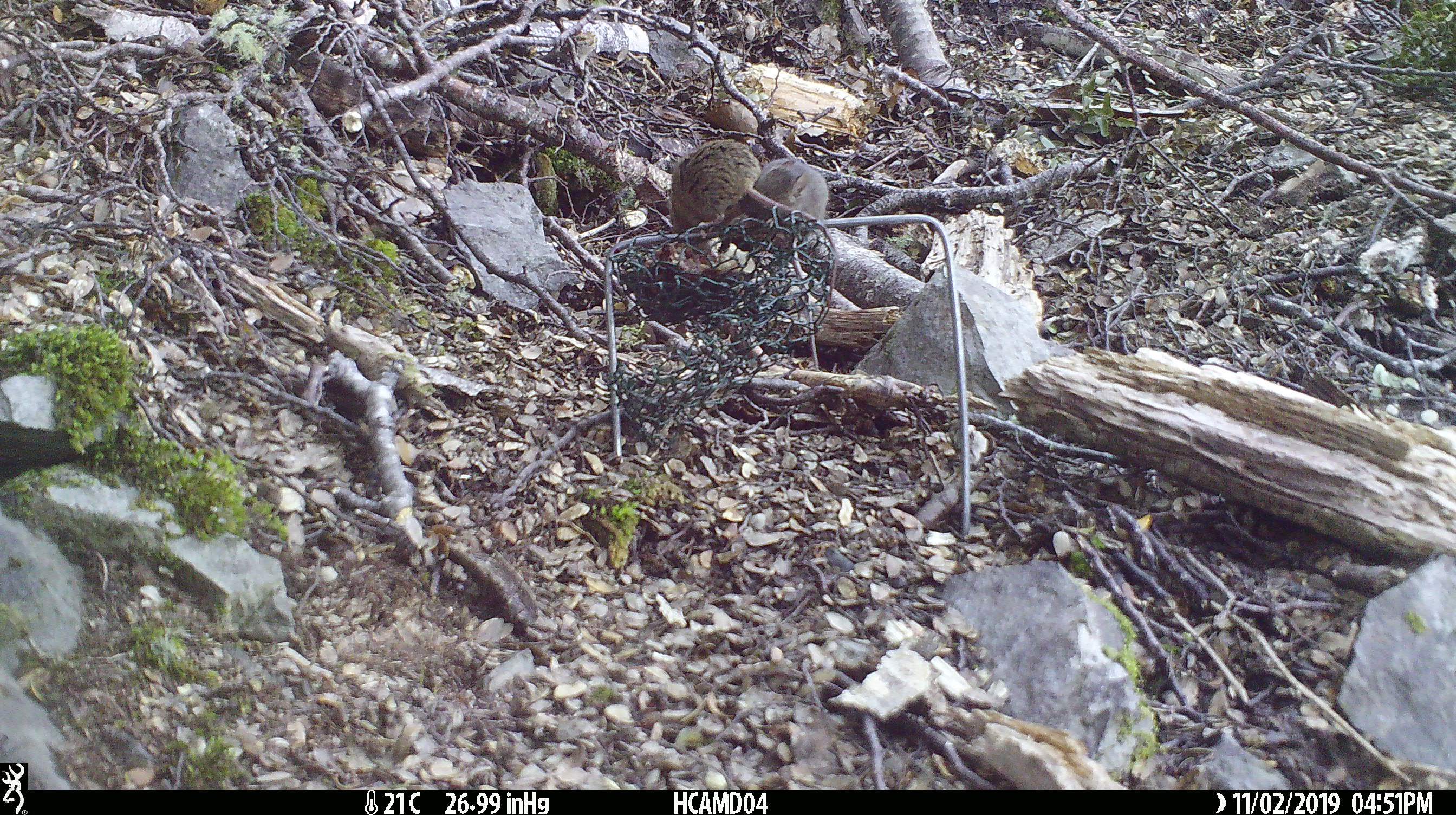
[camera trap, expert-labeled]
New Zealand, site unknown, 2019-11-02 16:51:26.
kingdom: Animalia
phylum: Chordata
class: Mammalia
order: Rodentia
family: Muridae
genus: Mus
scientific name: Mus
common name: mouse